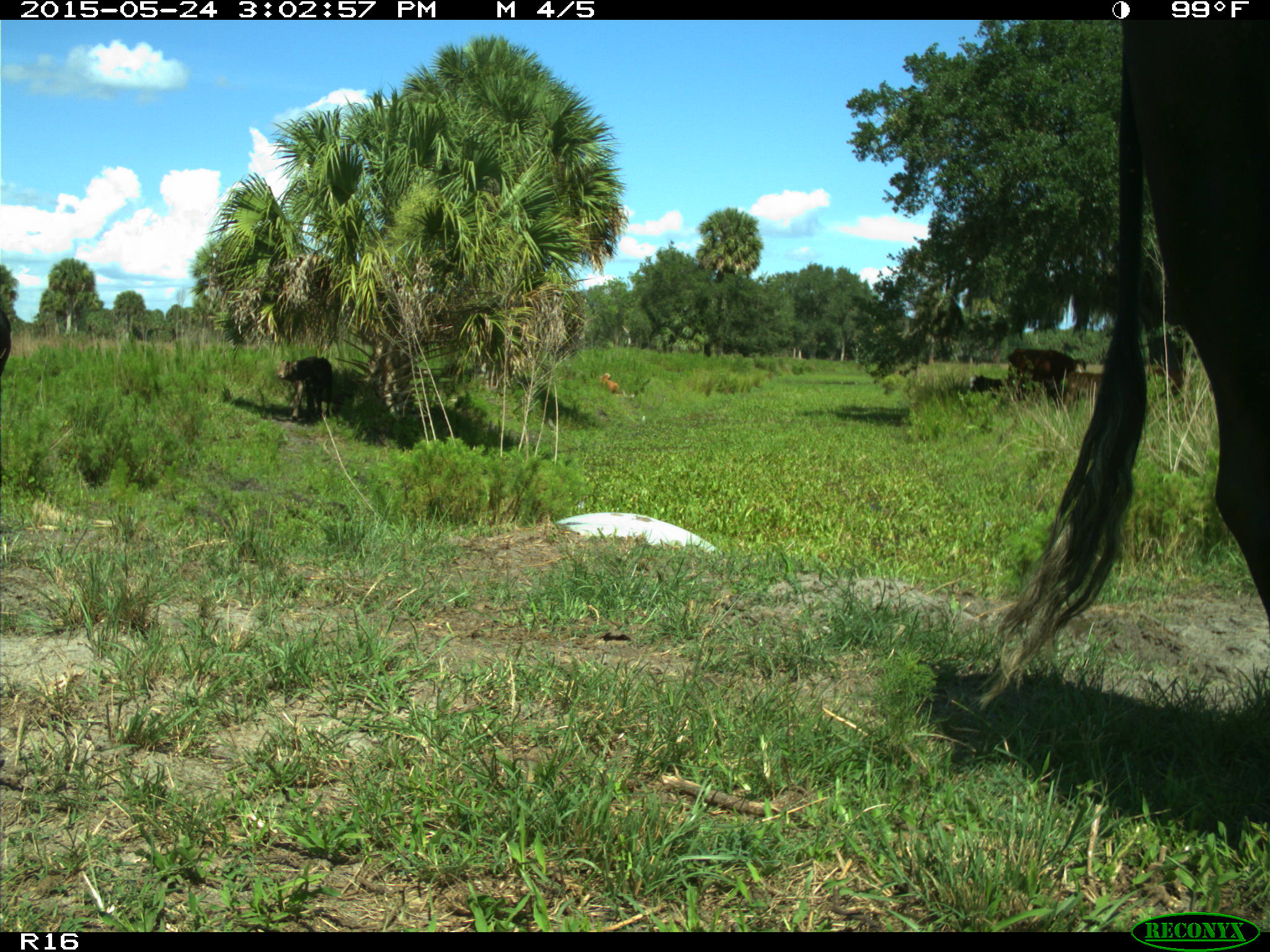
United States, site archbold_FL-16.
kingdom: Animalia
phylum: Chordata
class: Mammalia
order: Artiodactyla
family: Bovidae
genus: Bos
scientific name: Bos taurus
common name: domestic cow